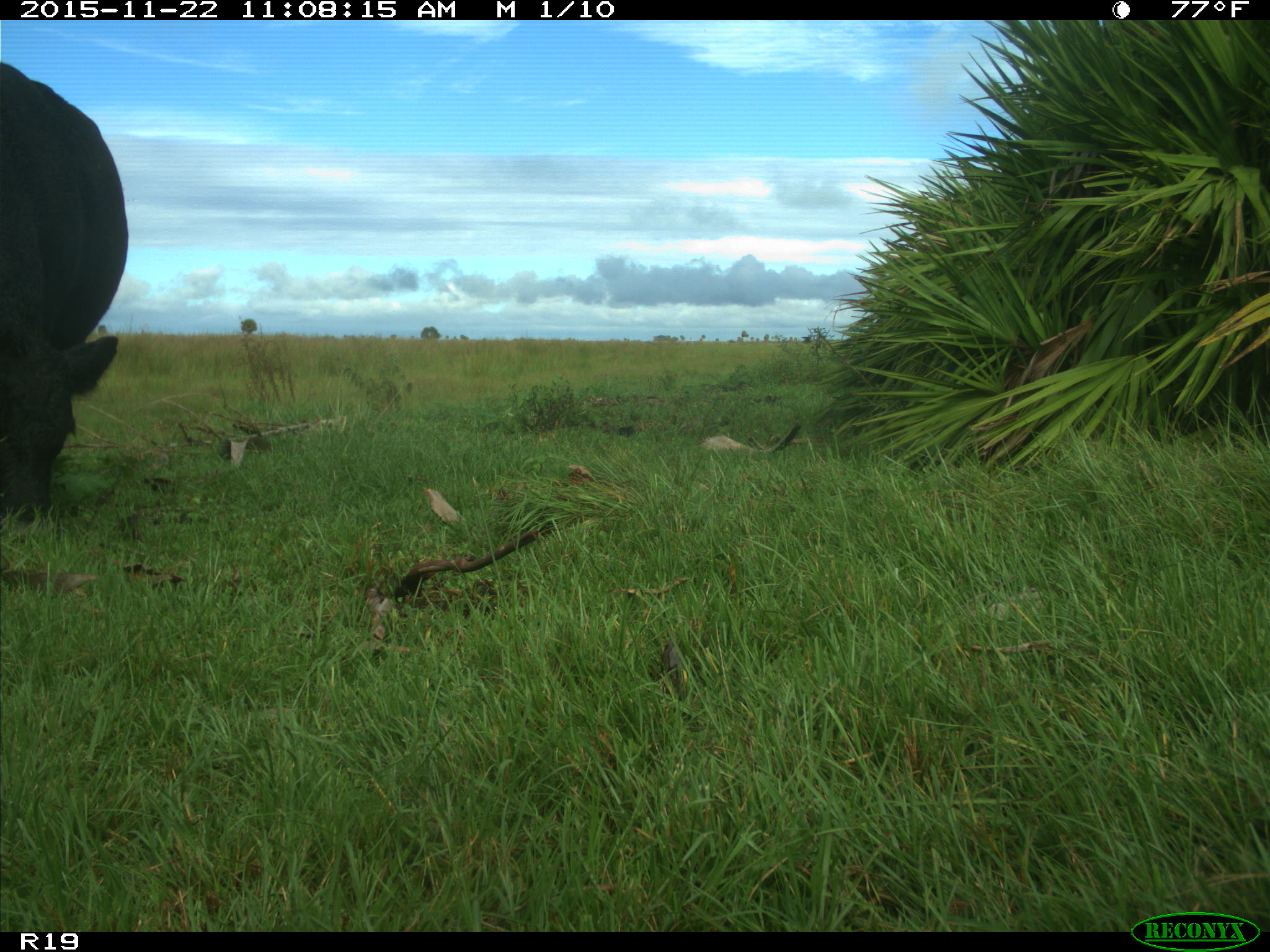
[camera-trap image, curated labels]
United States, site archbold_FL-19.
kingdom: Animalia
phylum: Chordata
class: Mammalia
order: Artiodactyla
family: Bovidae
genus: Bos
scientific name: Bos taurus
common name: domestic cow